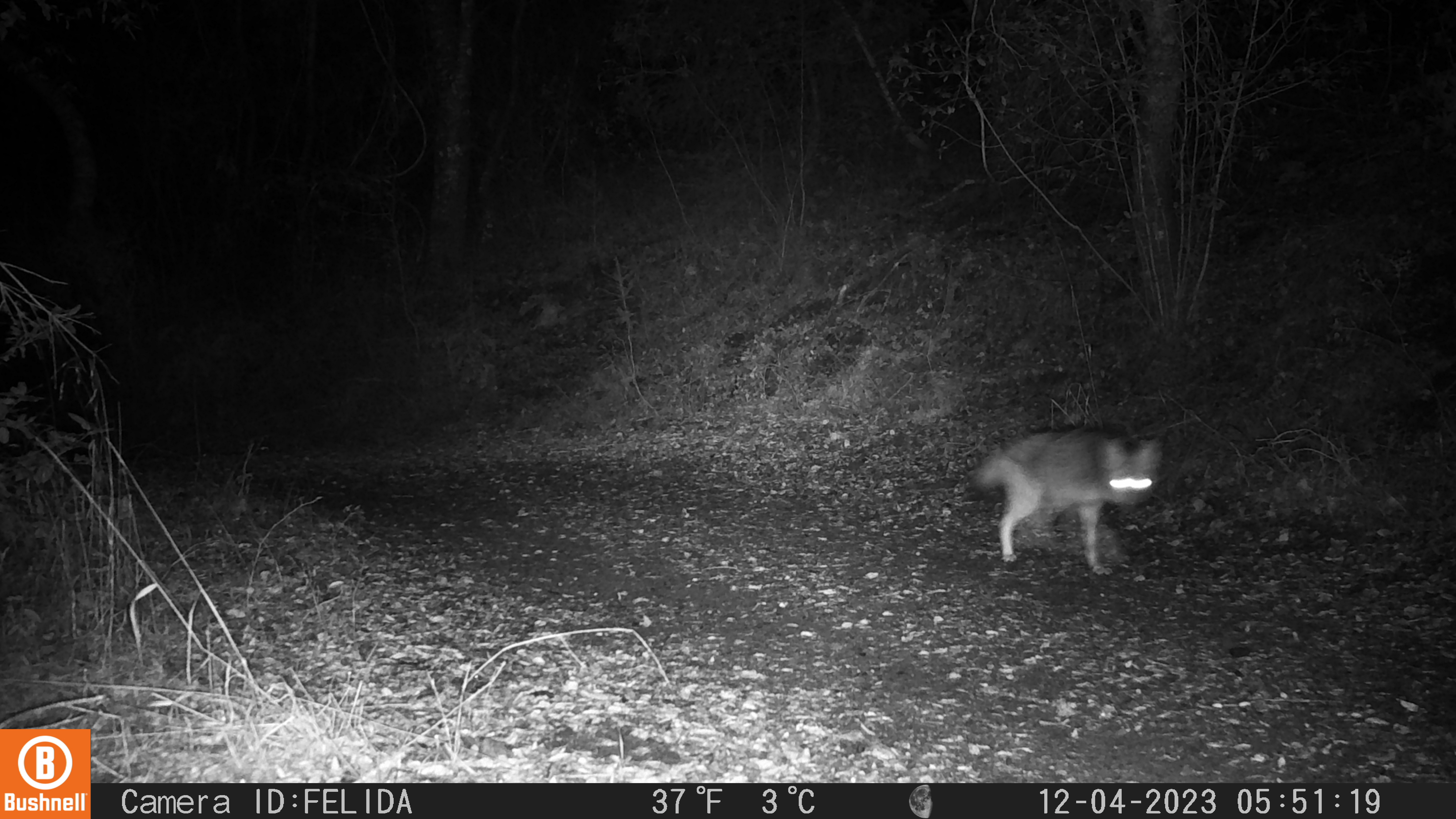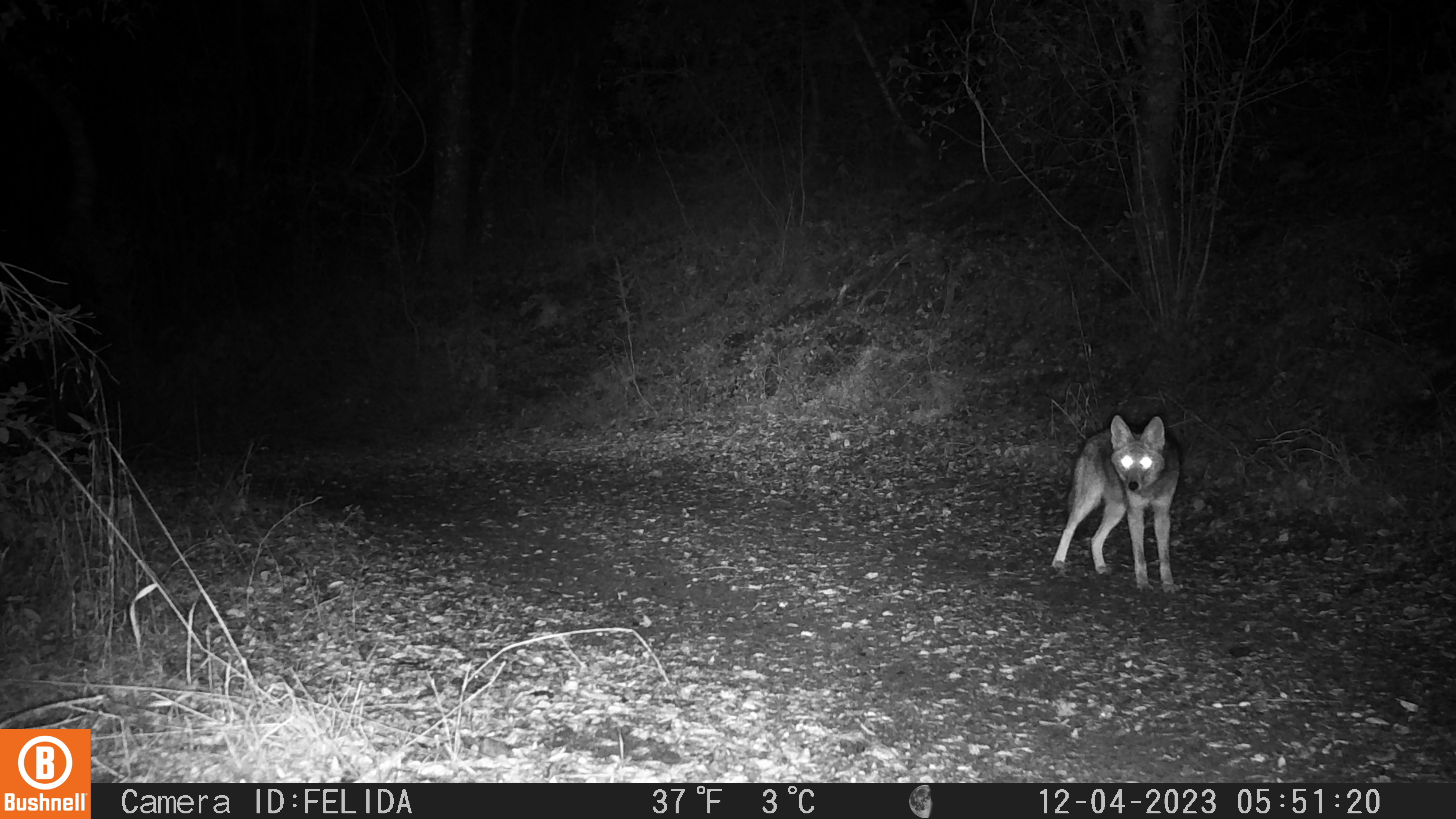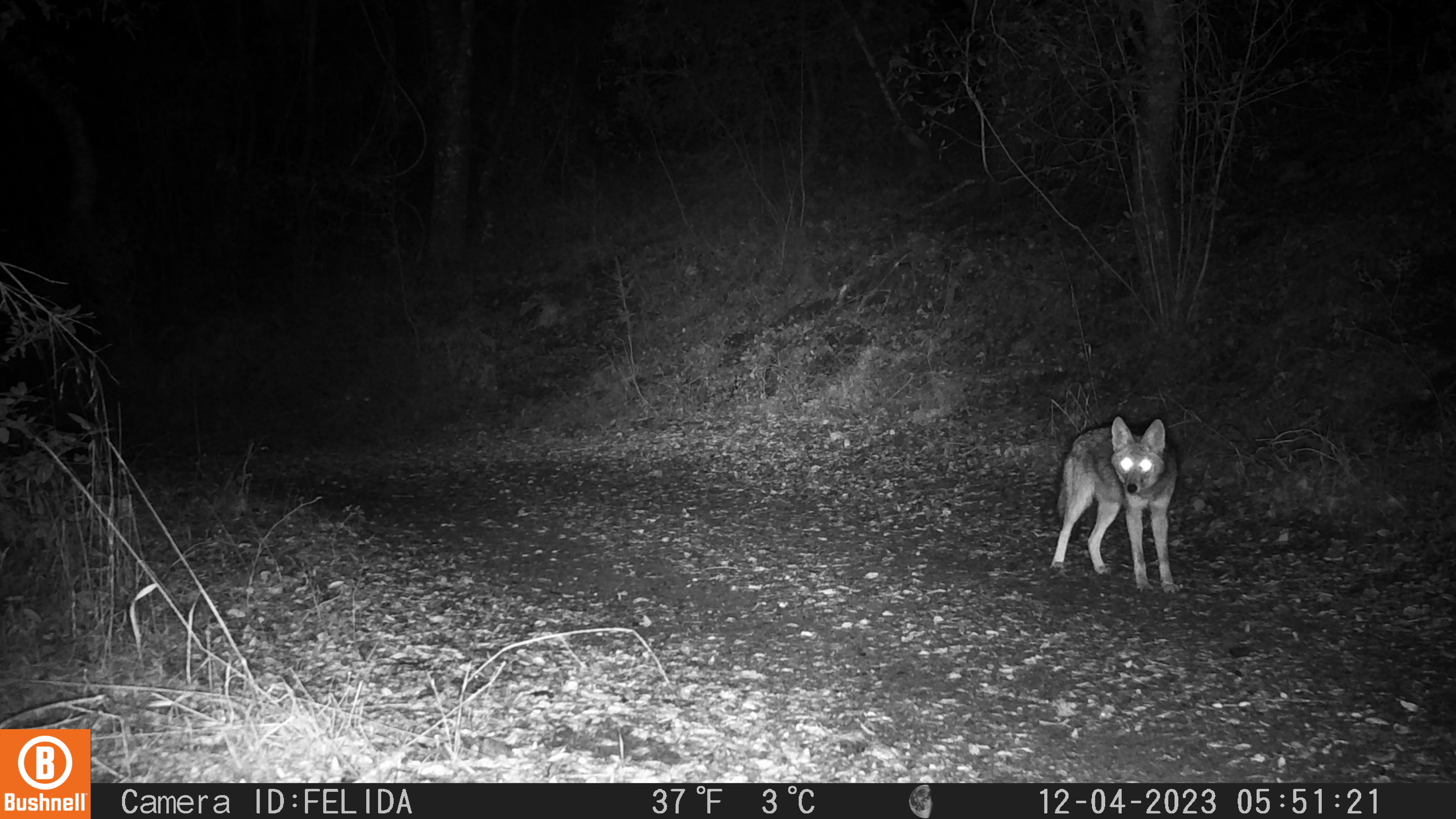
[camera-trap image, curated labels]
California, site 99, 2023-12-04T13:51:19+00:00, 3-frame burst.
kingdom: Animalia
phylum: Chordata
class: Mammalia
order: Carnivora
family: Canidae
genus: Canis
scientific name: Canis latrans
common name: coyote